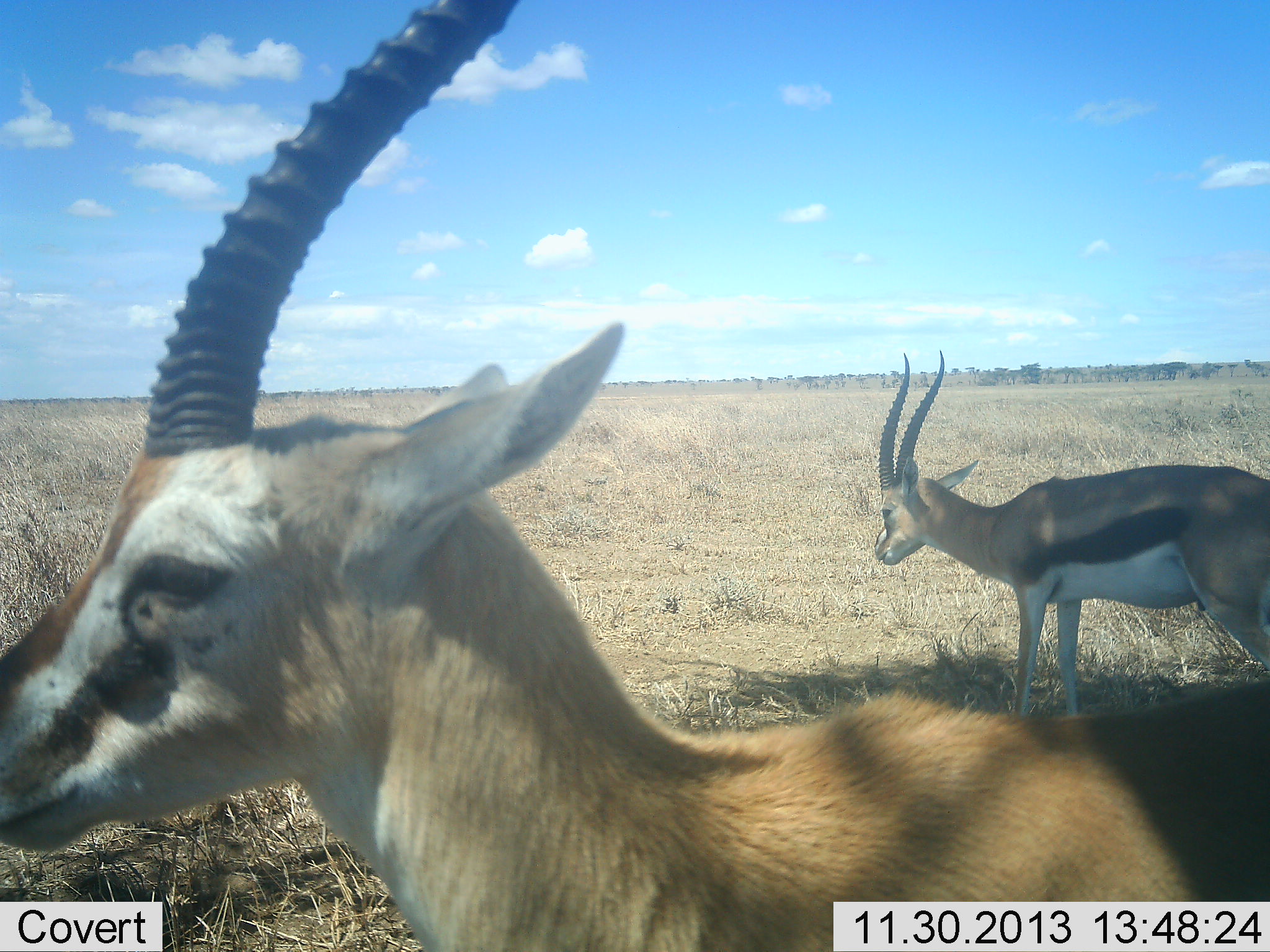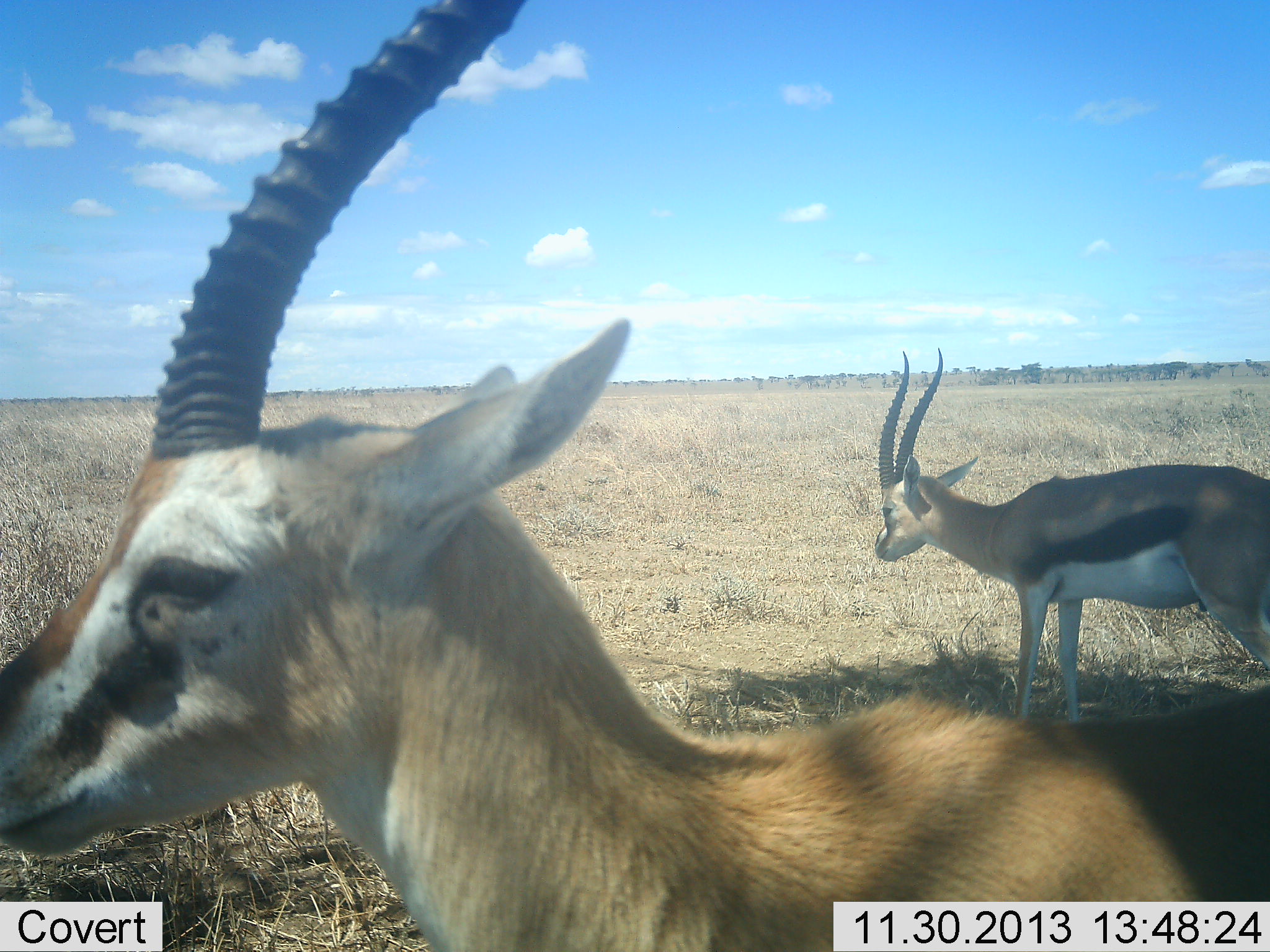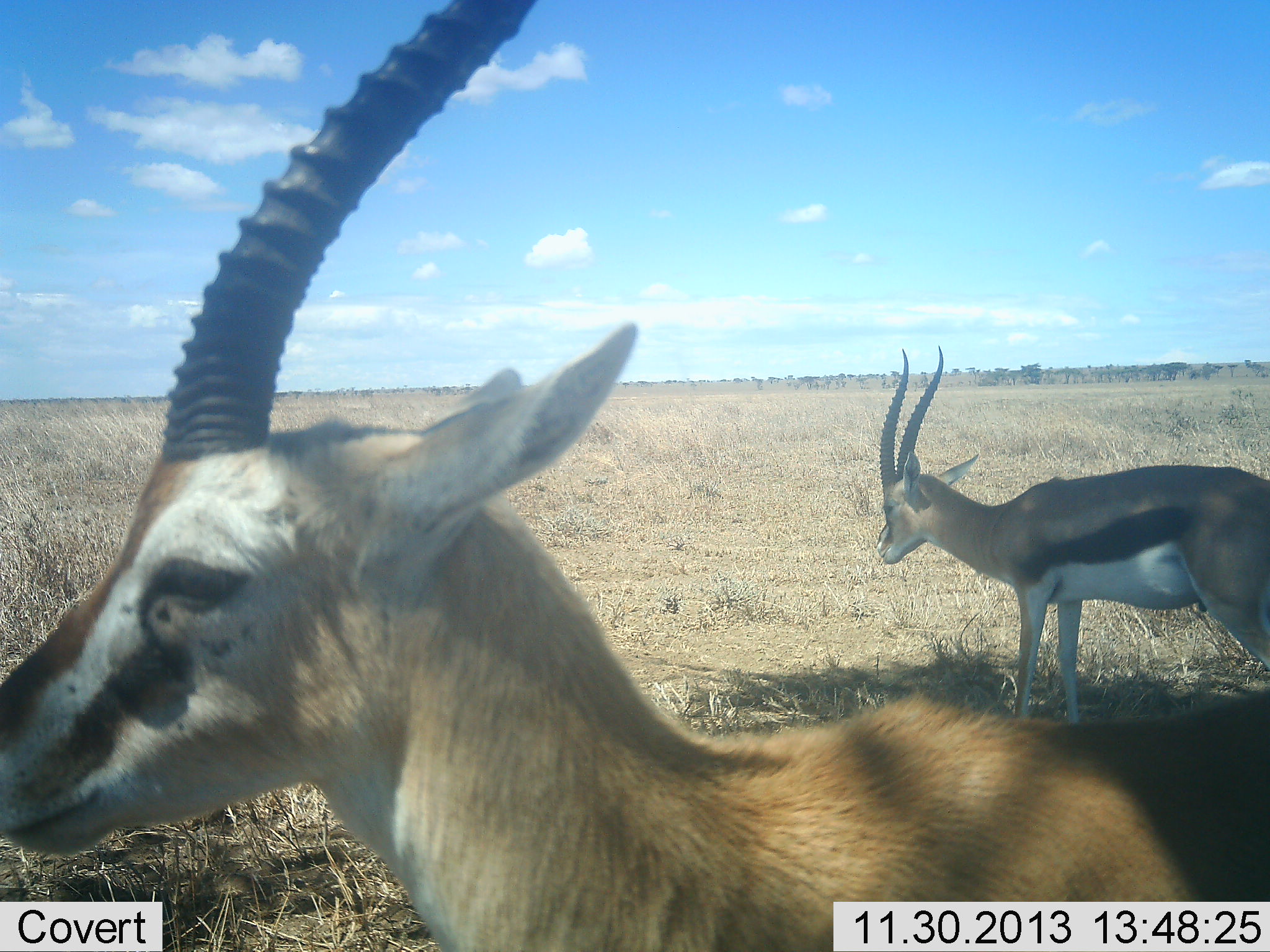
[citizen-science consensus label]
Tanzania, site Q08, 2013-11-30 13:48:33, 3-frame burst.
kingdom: Animalia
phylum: Chordata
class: Mammalia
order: Artiodactyla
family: Bovidae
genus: Eudorcas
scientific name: Eudorcas thomsonii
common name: thomson's gazelle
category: gazellethomsons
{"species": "gazellethomsons (thomson's gazelle) (Eudorcas thomsonii)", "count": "2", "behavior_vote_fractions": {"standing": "90%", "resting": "10%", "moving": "0%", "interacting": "0%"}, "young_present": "0%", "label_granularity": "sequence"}